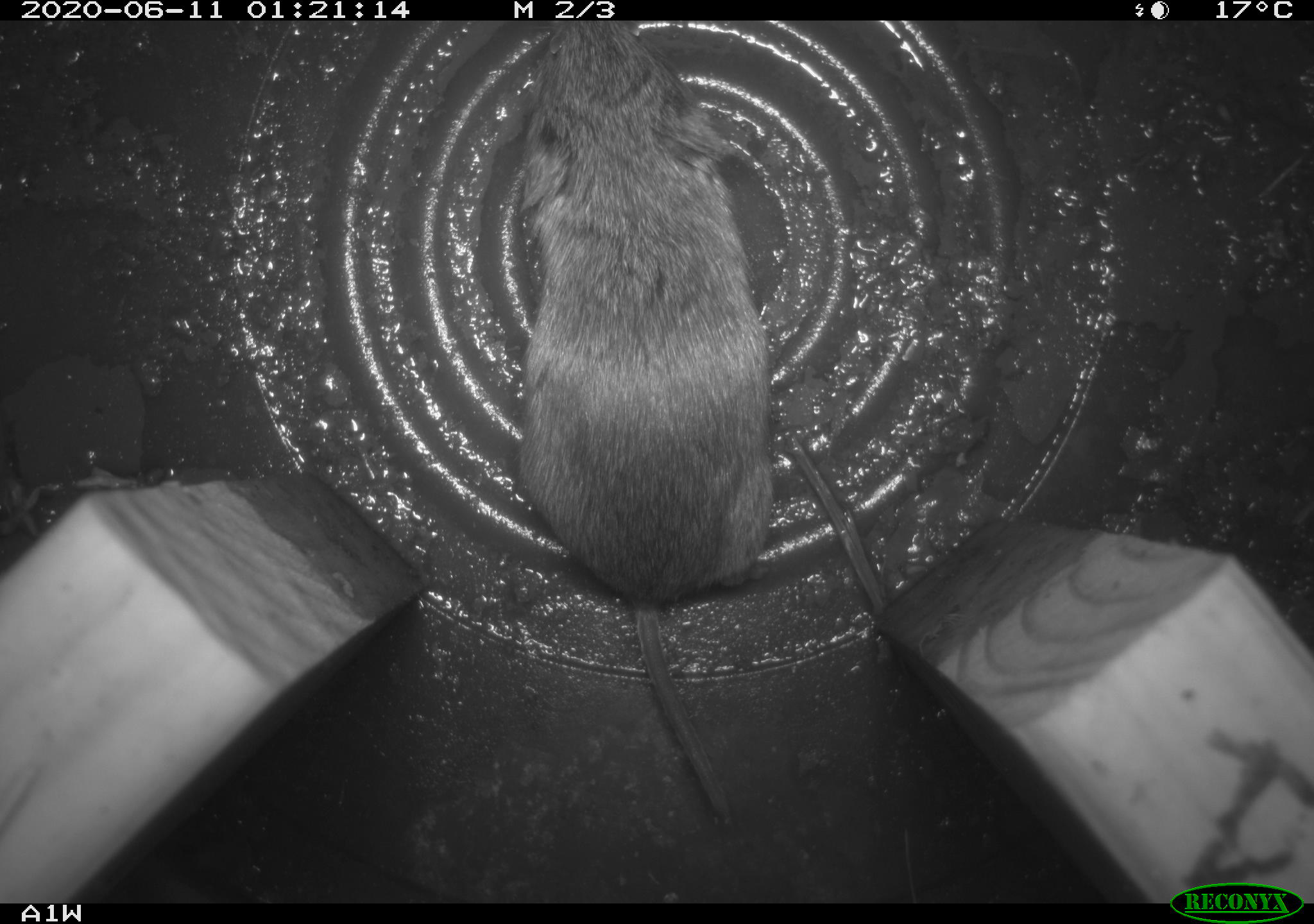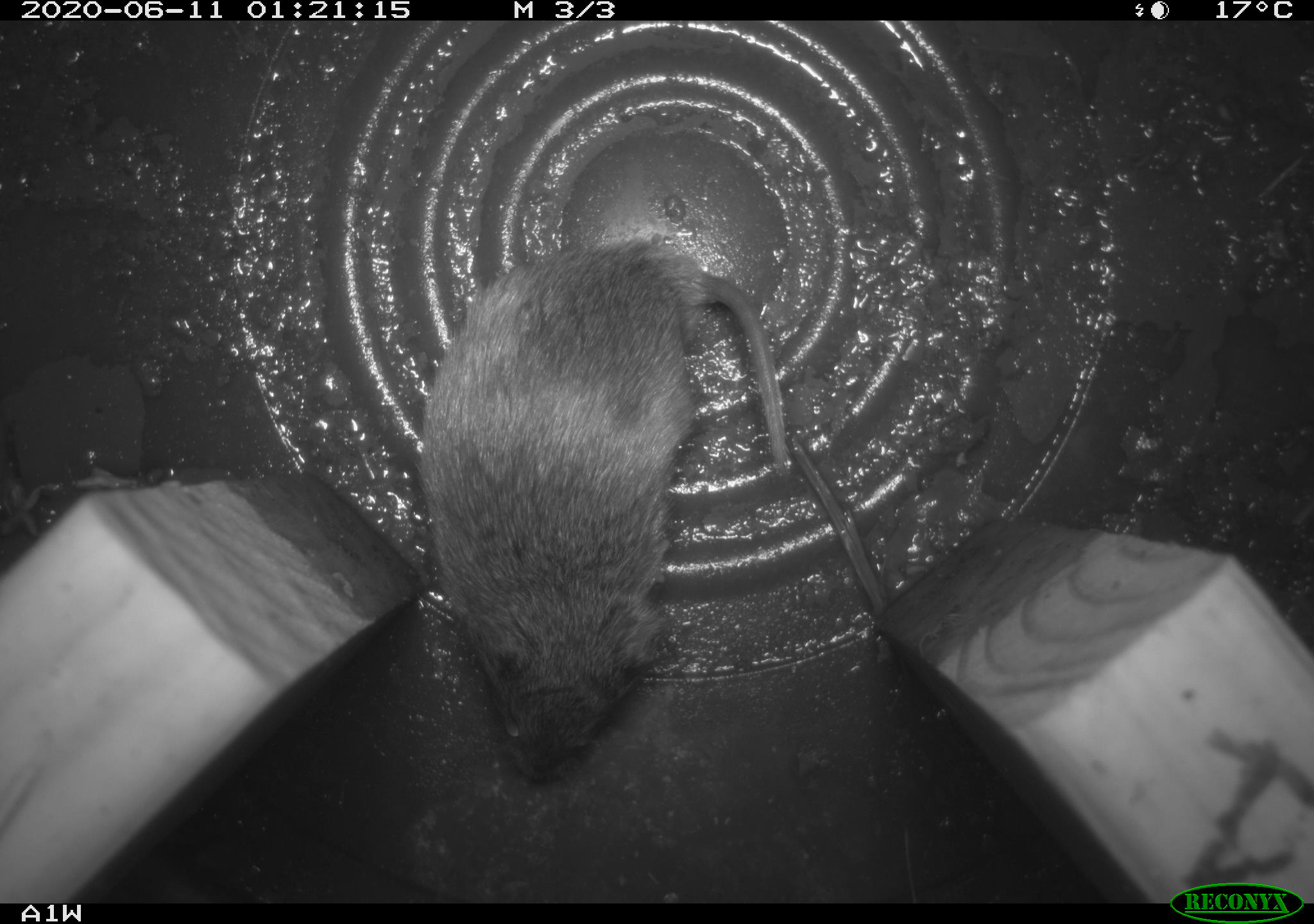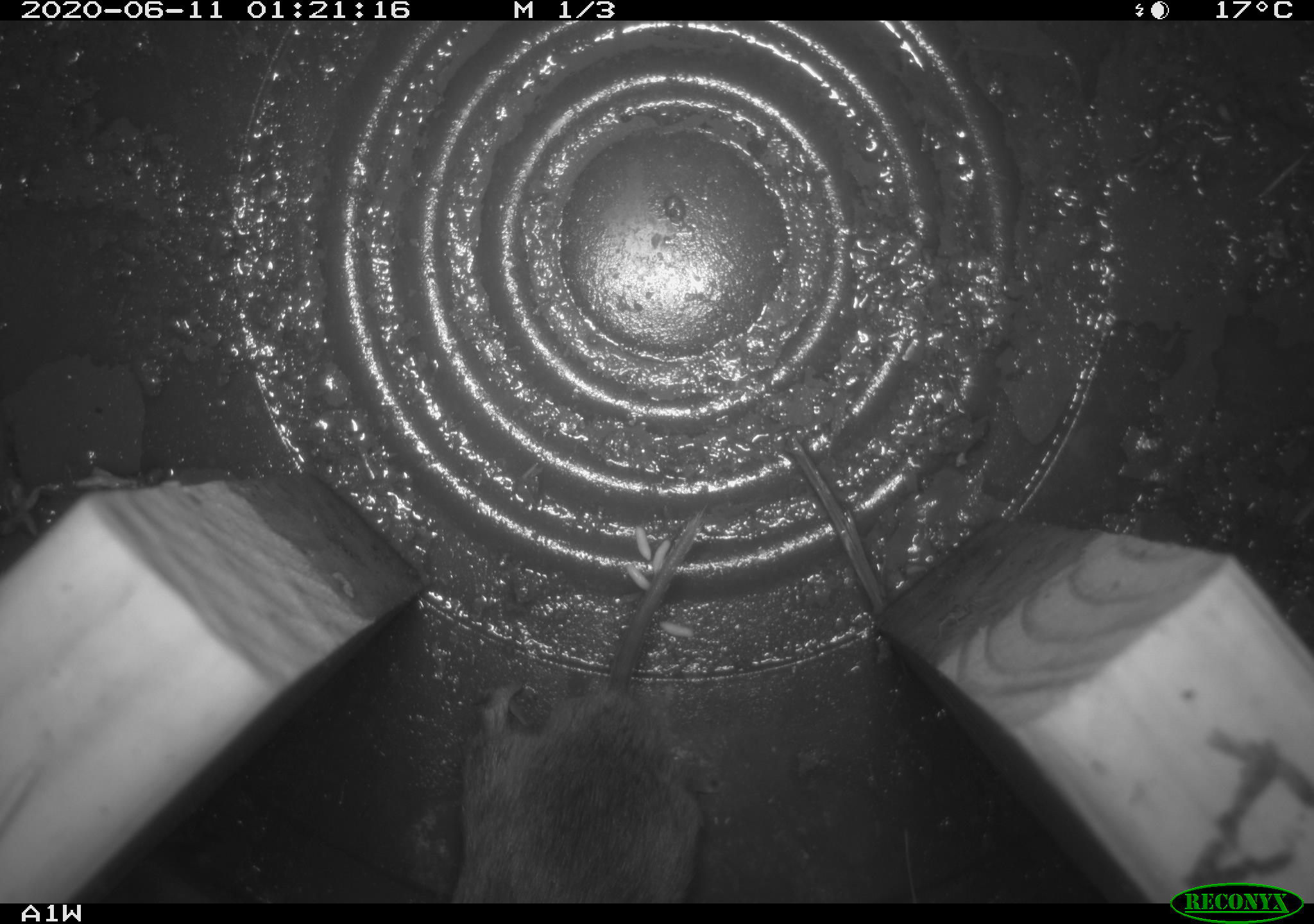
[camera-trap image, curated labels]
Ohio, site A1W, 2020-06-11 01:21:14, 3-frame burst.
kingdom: Animalia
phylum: Chordata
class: Mammalia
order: Rodentia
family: Cricetidae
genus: Microtus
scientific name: Microtus pennsylvanicus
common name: meadow vole